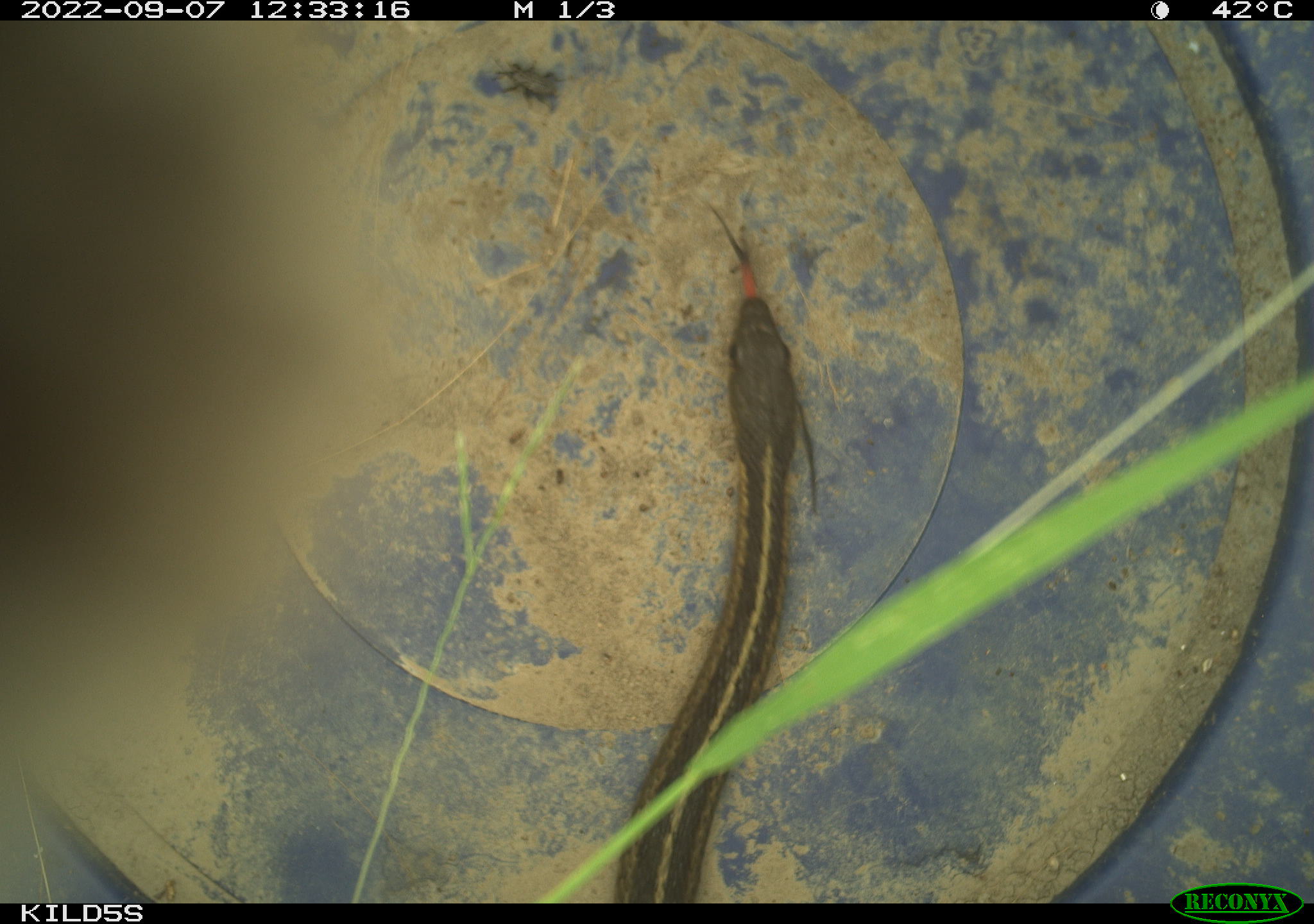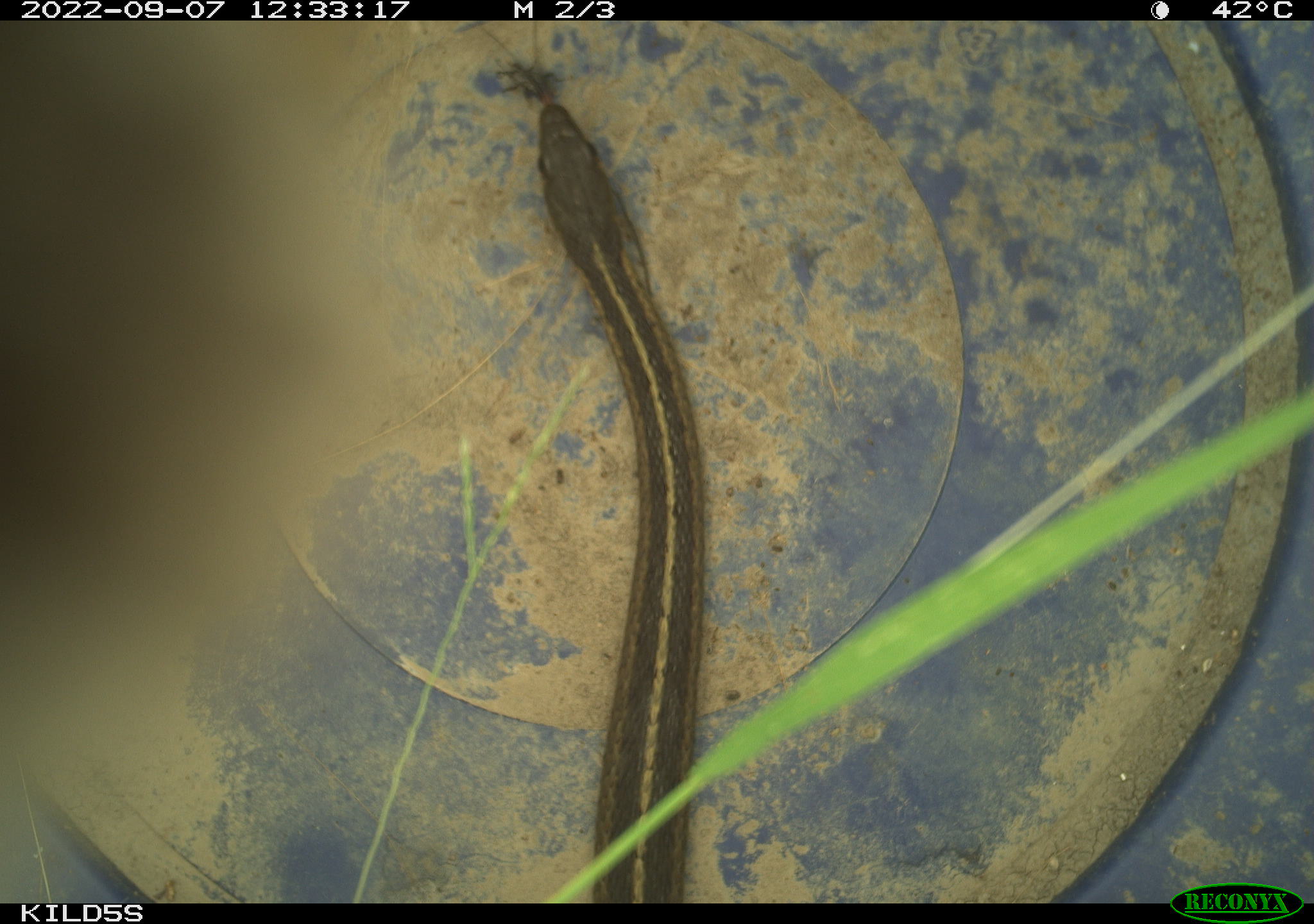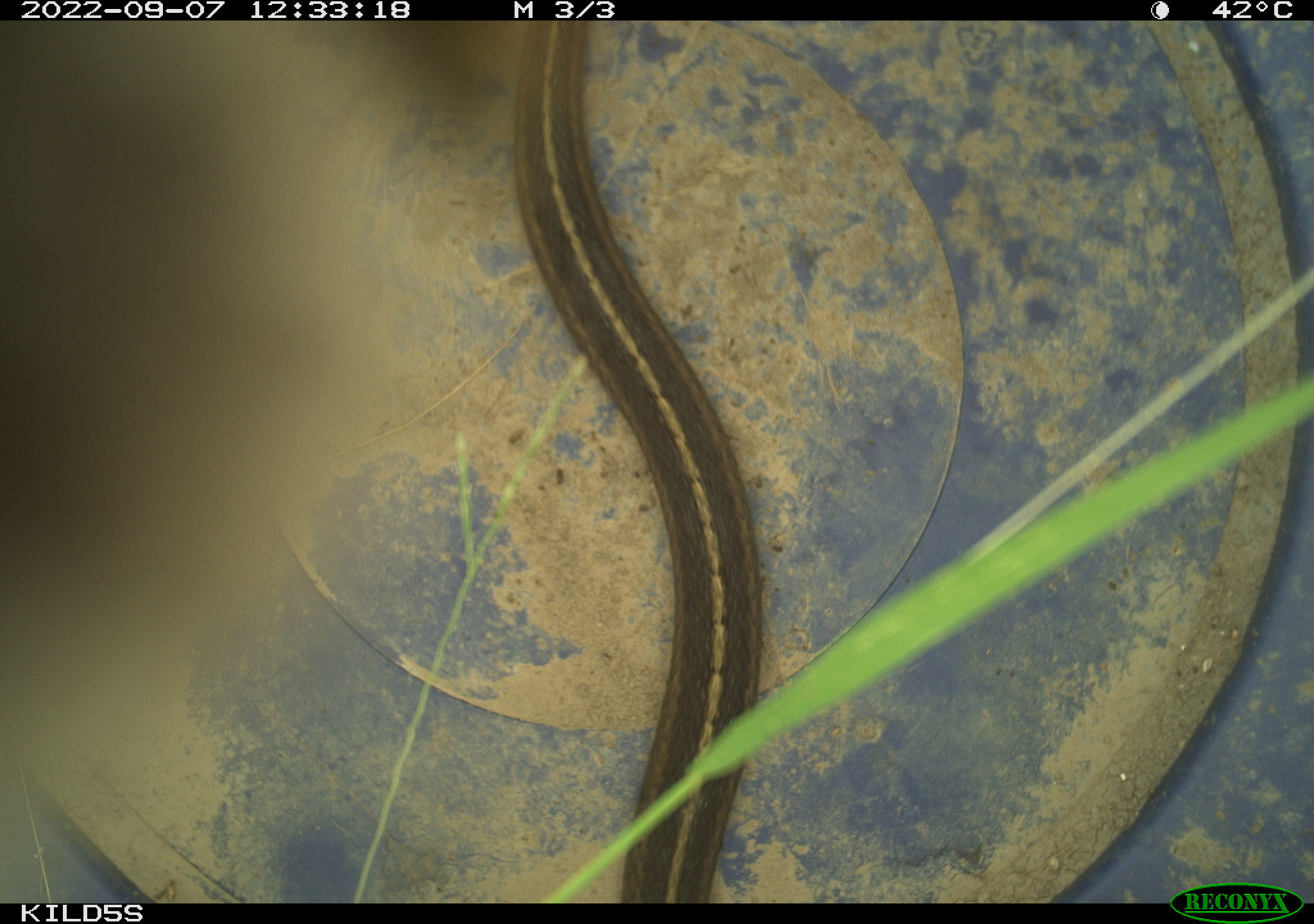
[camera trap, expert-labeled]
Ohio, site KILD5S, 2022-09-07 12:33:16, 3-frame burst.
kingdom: Animalia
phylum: Chordata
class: Reptilia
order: Squamata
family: Colubridae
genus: Thamnophis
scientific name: Thamnophis sirtalis sirtalis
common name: eastern gartersnake